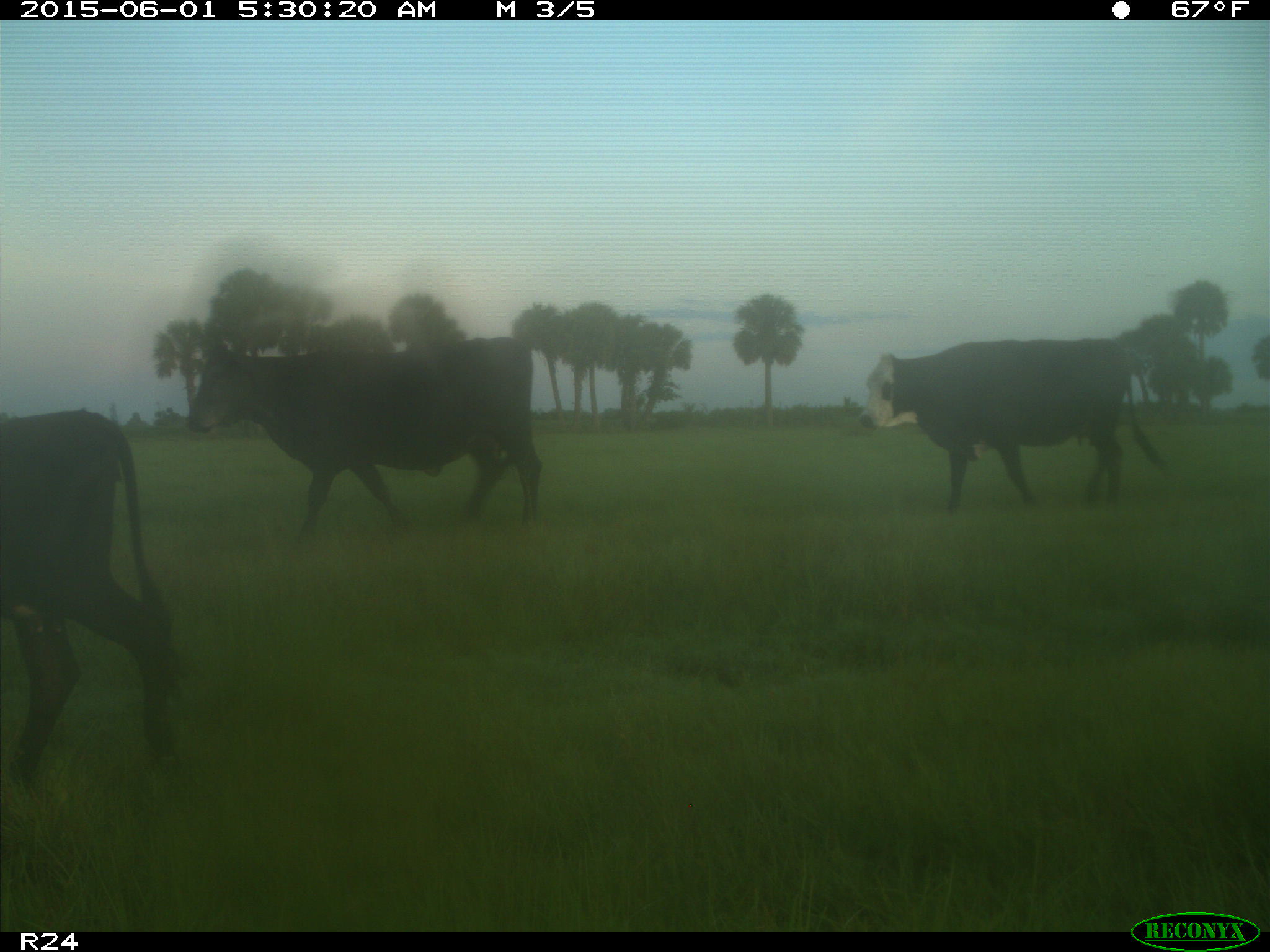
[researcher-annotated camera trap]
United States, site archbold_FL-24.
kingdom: Animalia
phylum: Chordata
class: Mammalia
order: Artiodactyla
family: Bovidae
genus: Bos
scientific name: Bos taurus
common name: domestic cow